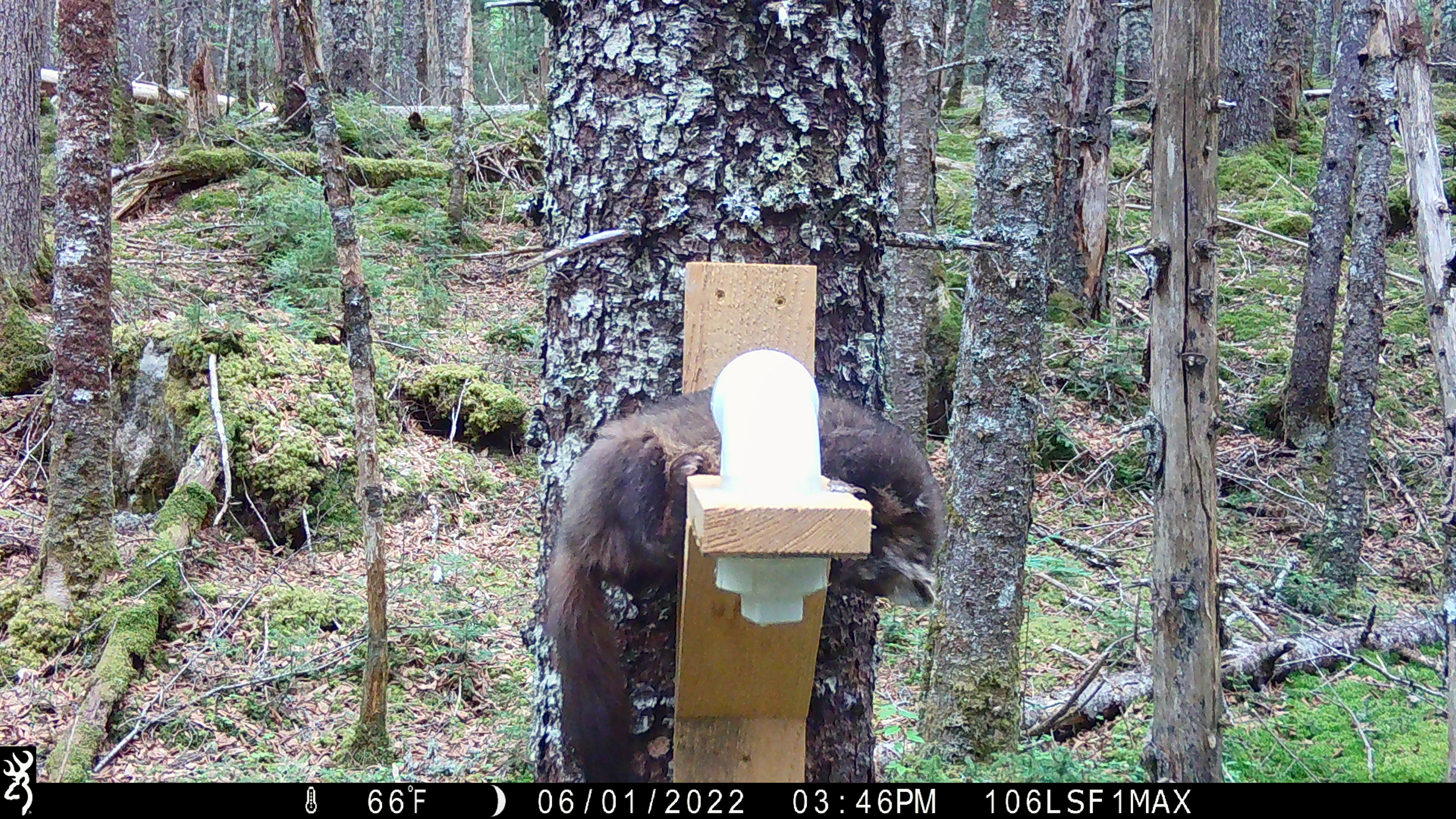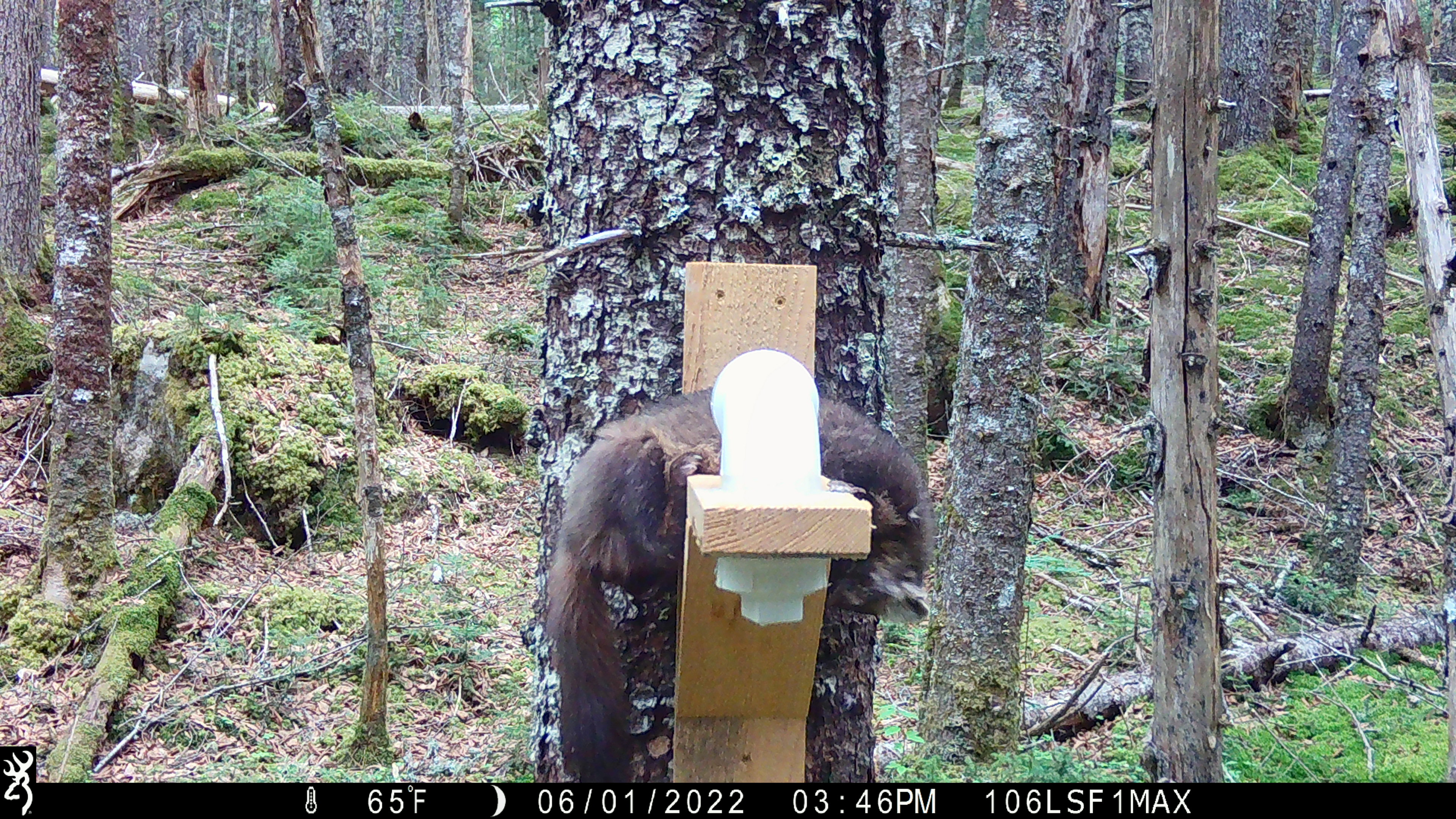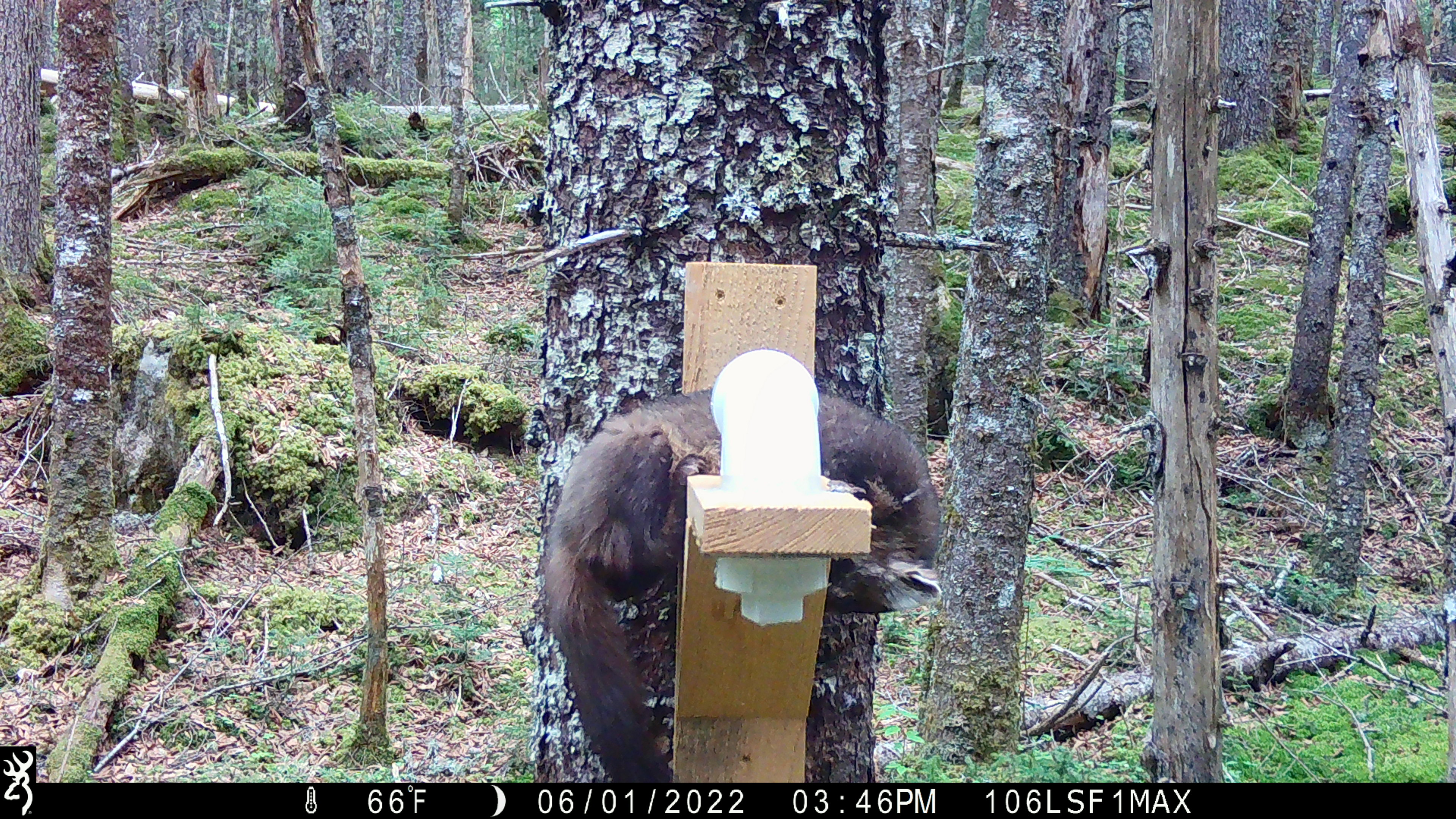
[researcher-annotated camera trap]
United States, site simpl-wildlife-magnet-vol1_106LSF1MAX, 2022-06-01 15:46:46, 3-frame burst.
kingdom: Animalia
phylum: Chordata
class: Mammalia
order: Carnivora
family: Mustelidae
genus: Martes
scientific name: Martes americana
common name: american marten